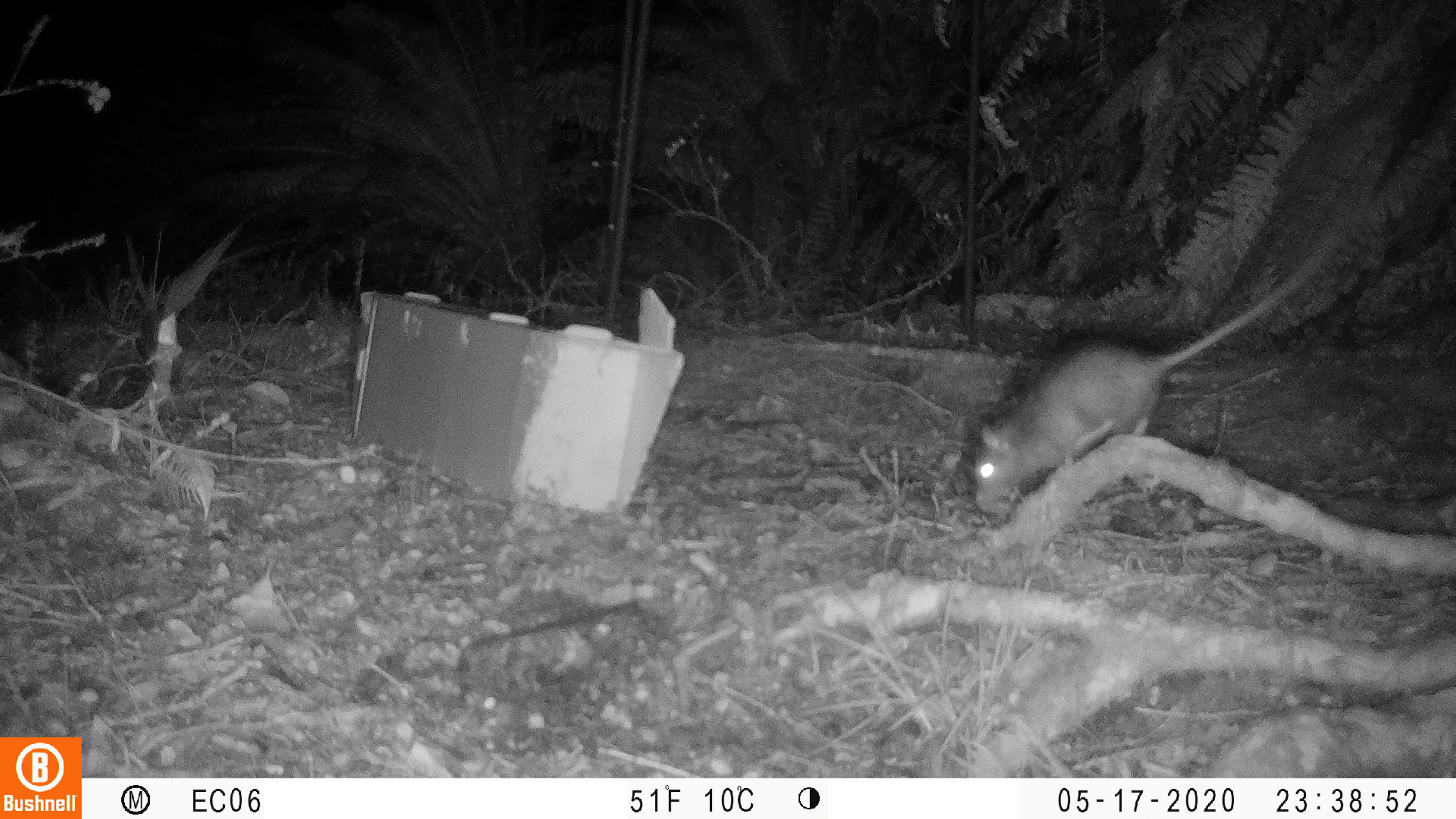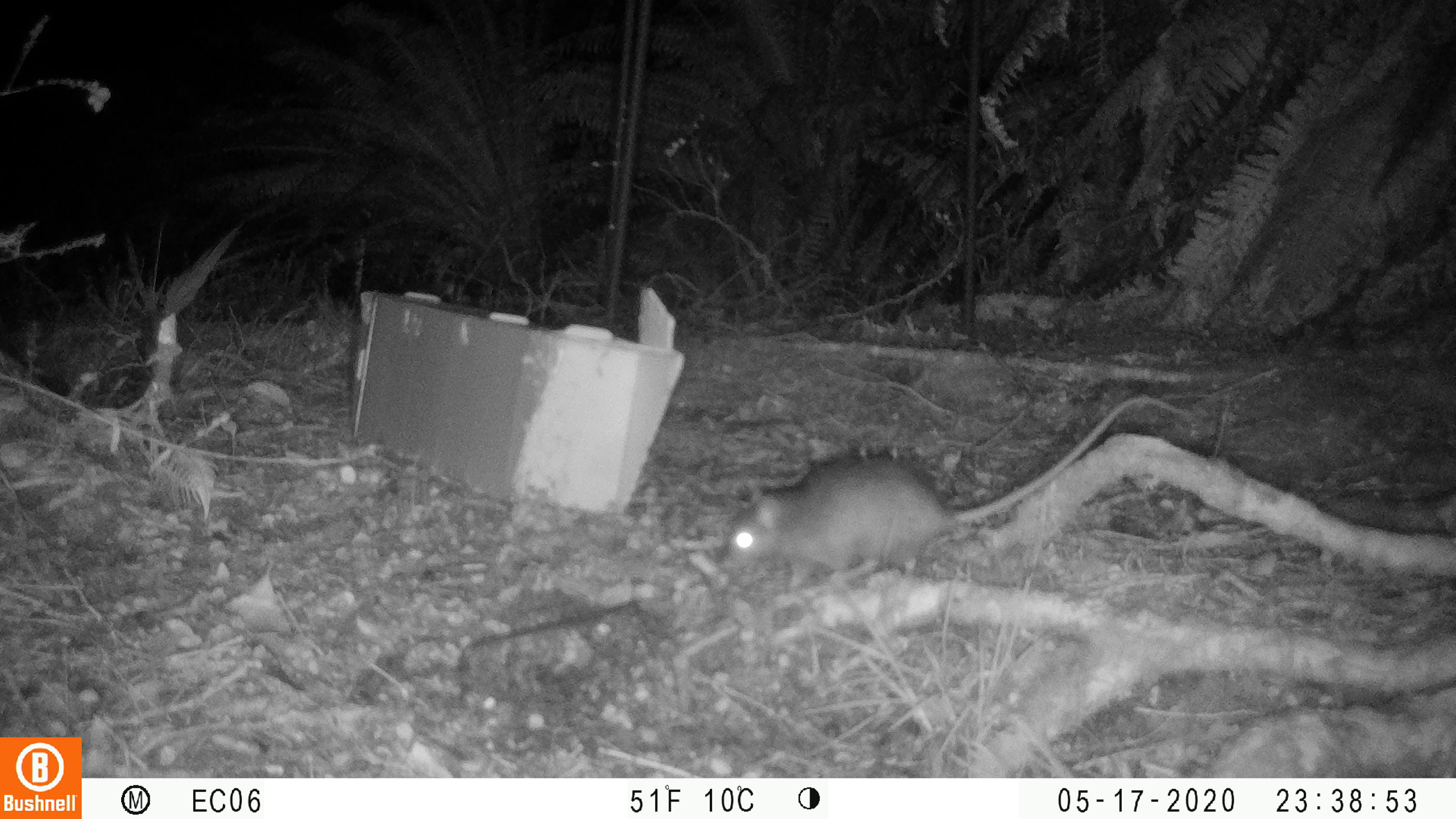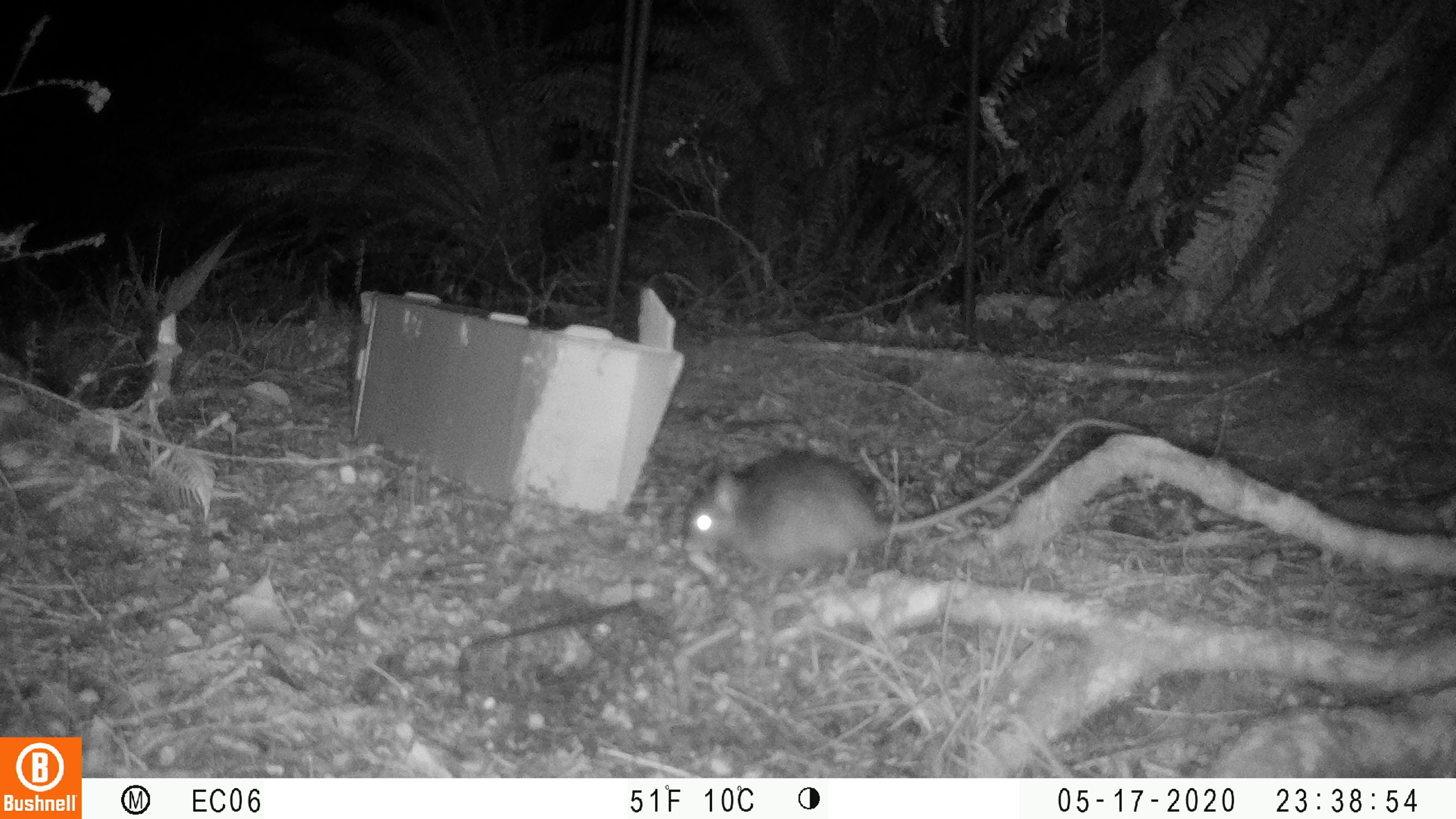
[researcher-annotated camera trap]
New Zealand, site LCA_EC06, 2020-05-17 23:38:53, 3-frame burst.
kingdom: Animalia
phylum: Chordata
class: Mammalia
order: Rodentia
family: Muridae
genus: Rattus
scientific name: Rattus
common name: rat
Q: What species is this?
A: Rat (Rattus).